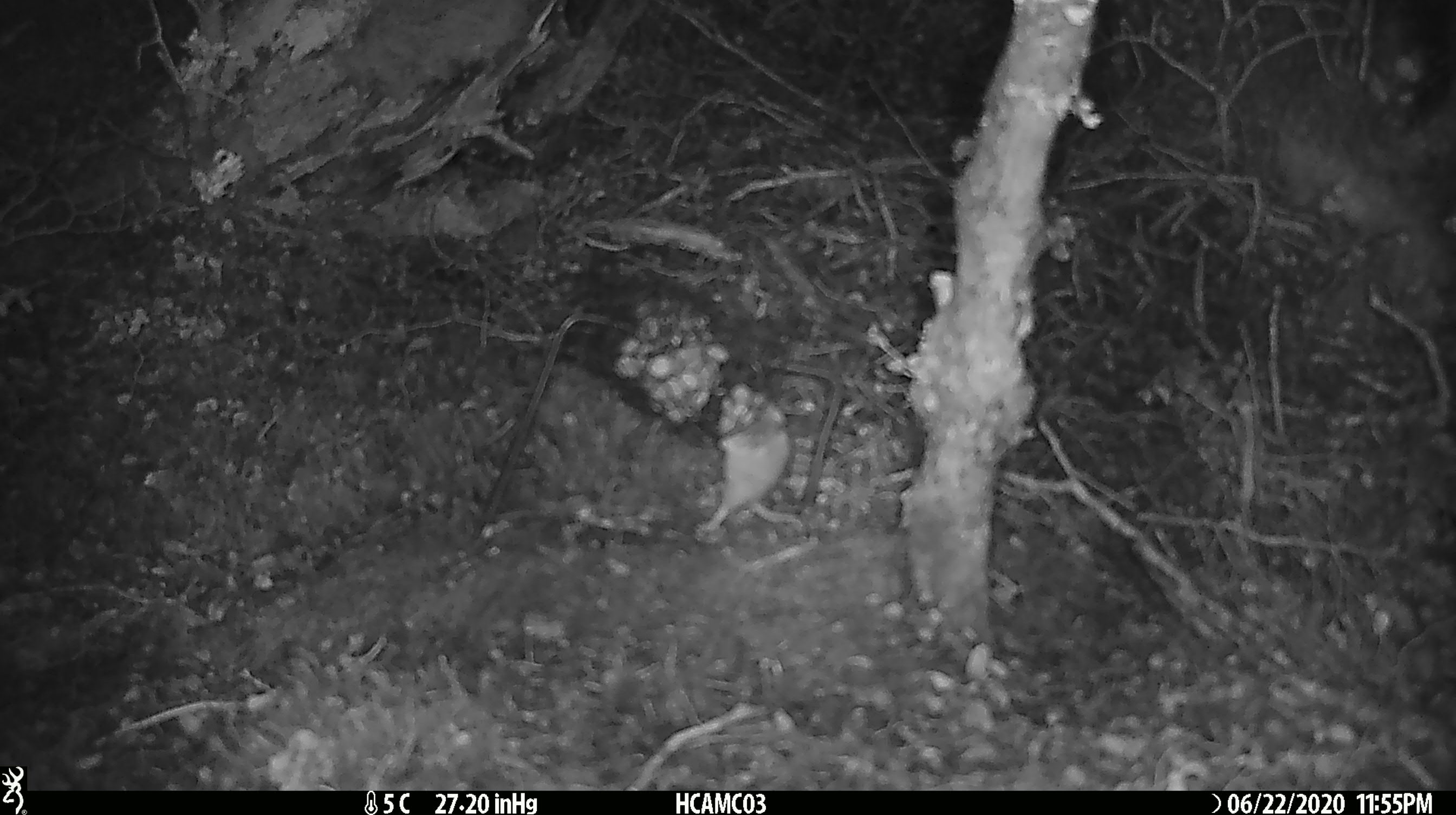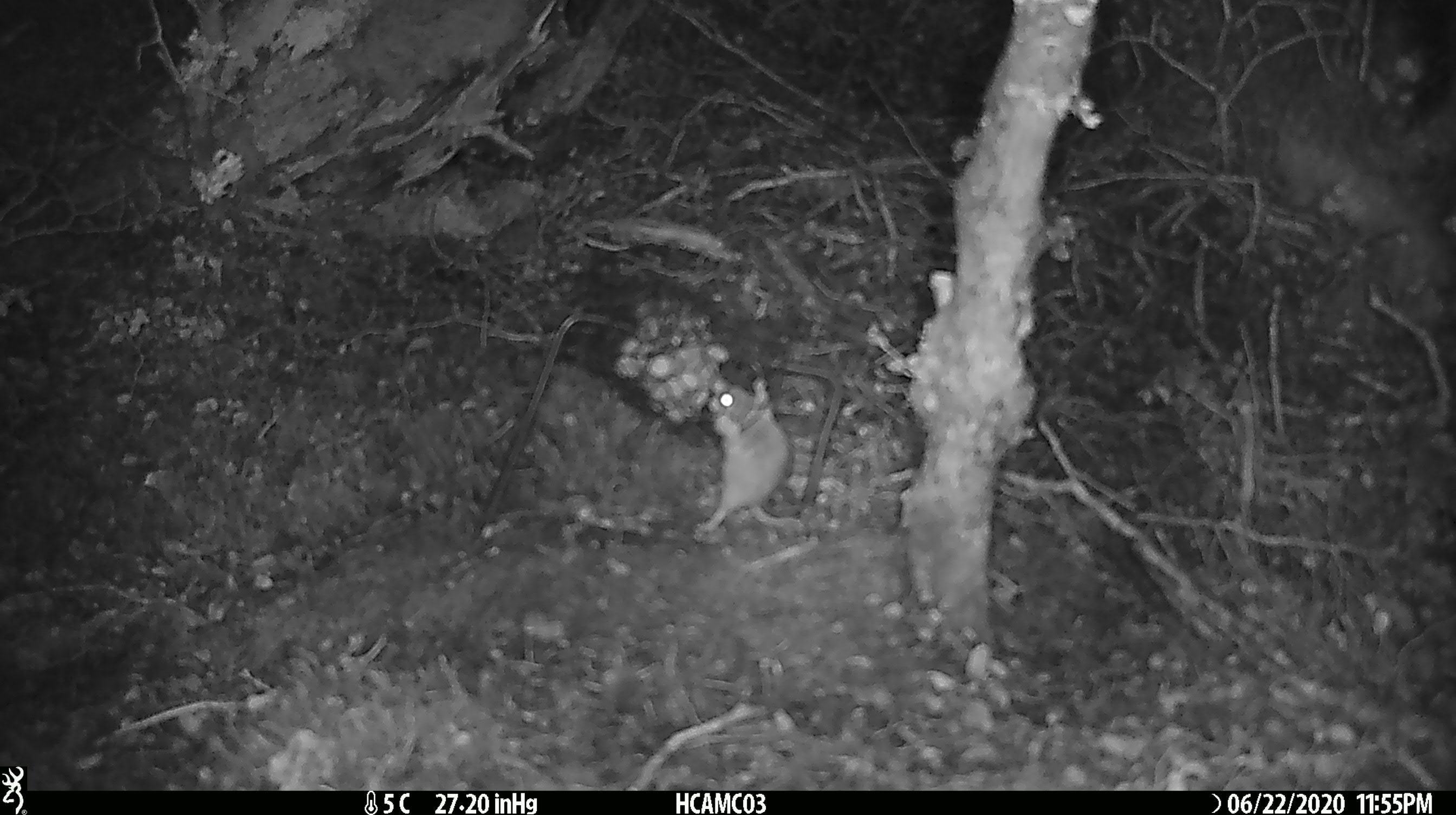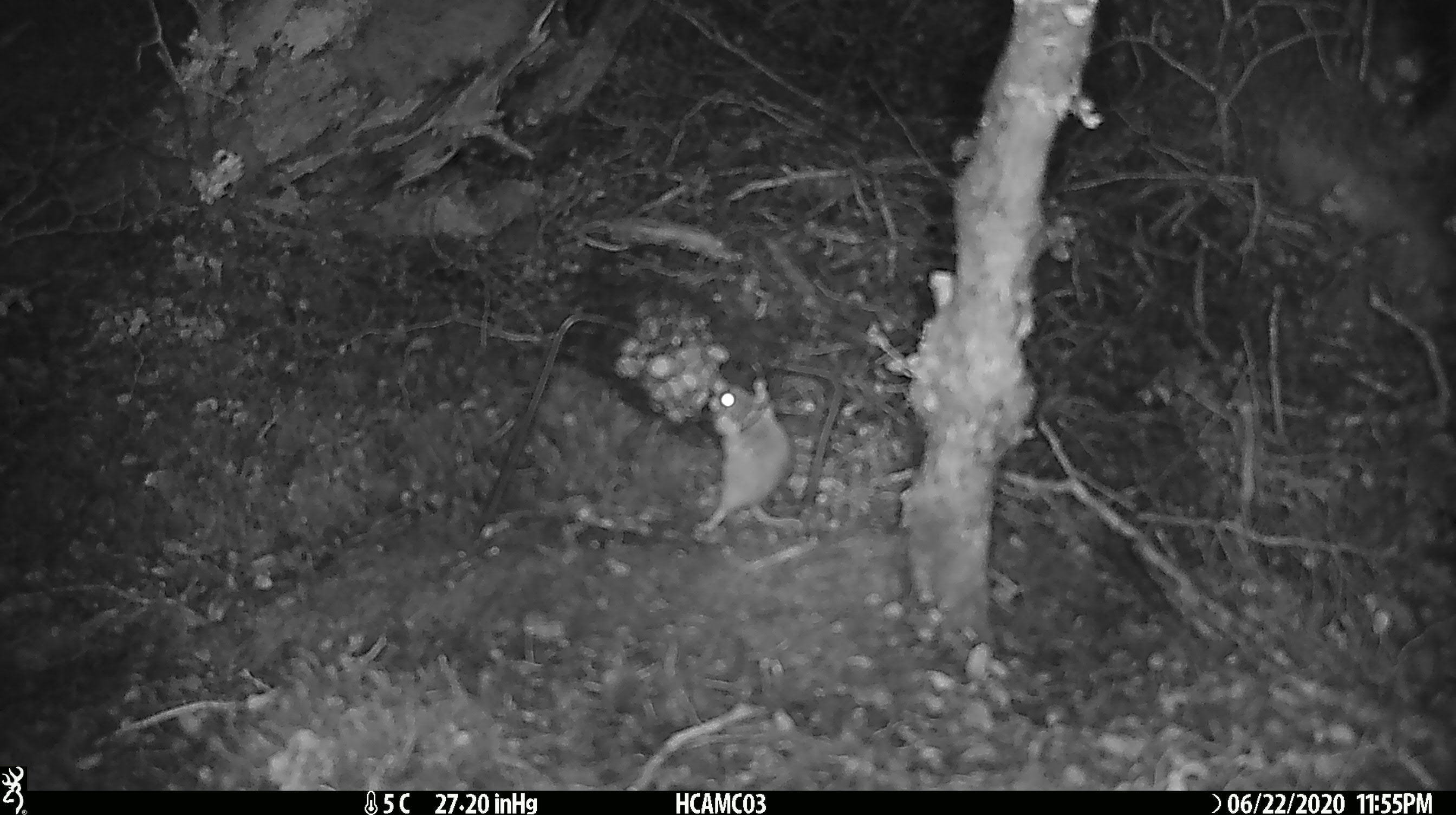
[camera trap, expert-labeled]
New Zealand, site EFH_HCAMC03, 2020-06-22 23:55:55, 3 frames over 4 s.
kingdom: Animalia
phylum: Chordata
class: Mammalia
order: Rodentia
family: Muridae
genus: Mus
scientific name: Mus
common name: mouse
Mouse (Mus).